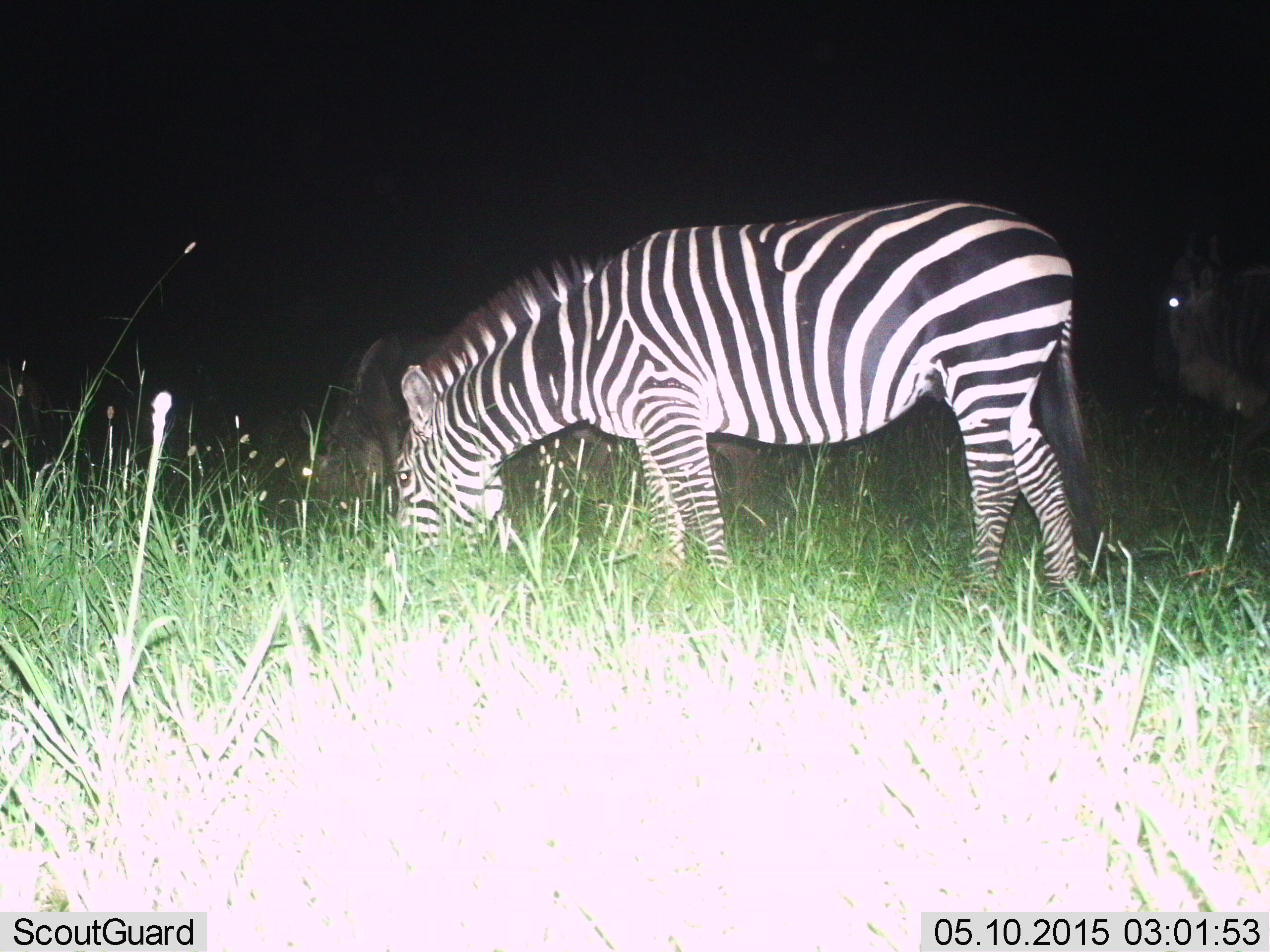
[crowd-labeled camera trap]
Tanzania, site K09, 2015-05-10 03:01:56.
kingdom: Animalia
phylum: Chordata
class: Mammalia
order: Perissodactyla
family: Equidae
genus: Equus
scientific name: Equus quagga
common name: plains zebra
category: zebra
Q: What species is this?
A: Zebra (plains zebra) (Equus quagga).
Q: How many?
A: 1.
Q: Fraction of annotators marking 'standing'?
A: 7%.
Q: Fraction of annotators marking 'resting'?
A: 0%.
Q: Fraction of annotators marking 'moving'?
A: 0%.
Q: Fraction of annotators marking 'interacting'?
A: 0%.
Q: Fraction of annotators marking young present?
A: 0%.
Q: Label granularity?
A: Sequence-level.